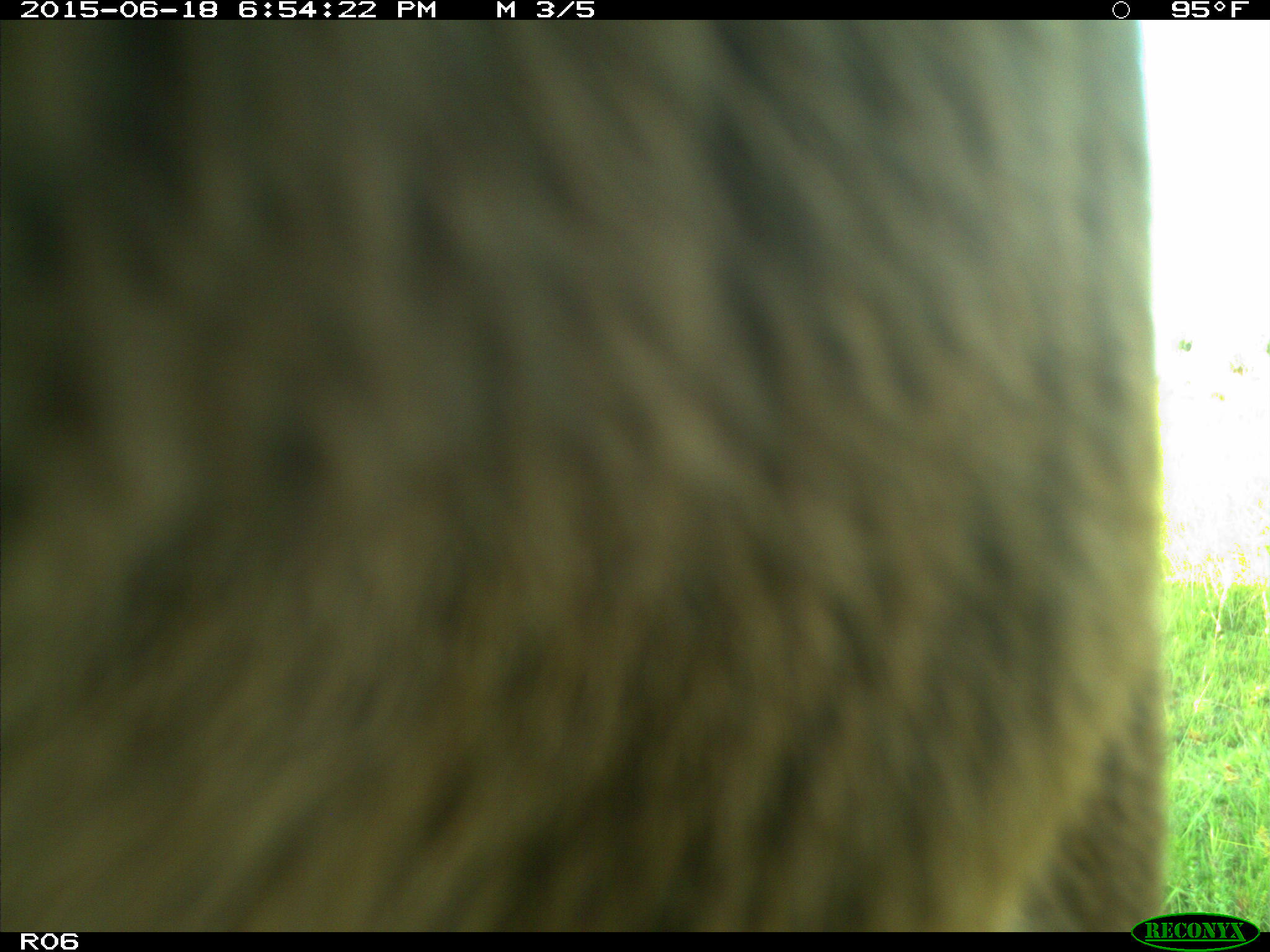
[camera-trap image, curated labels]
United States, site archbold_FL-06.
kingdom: Animalia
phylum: Chordata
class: Mammalia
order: Artiodactyla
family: Bovidae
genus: Bos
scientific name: Bos taurus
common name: domestic cow